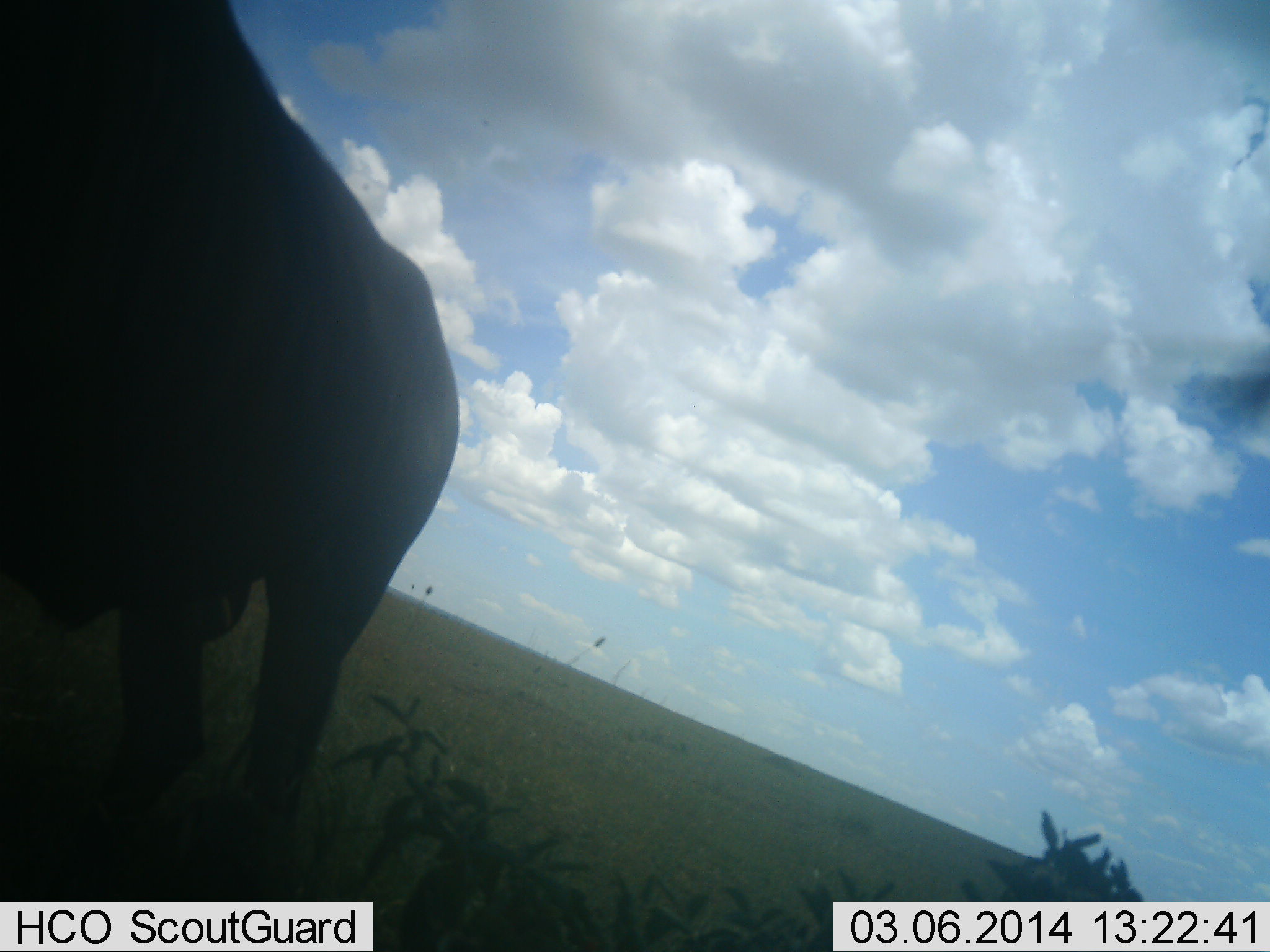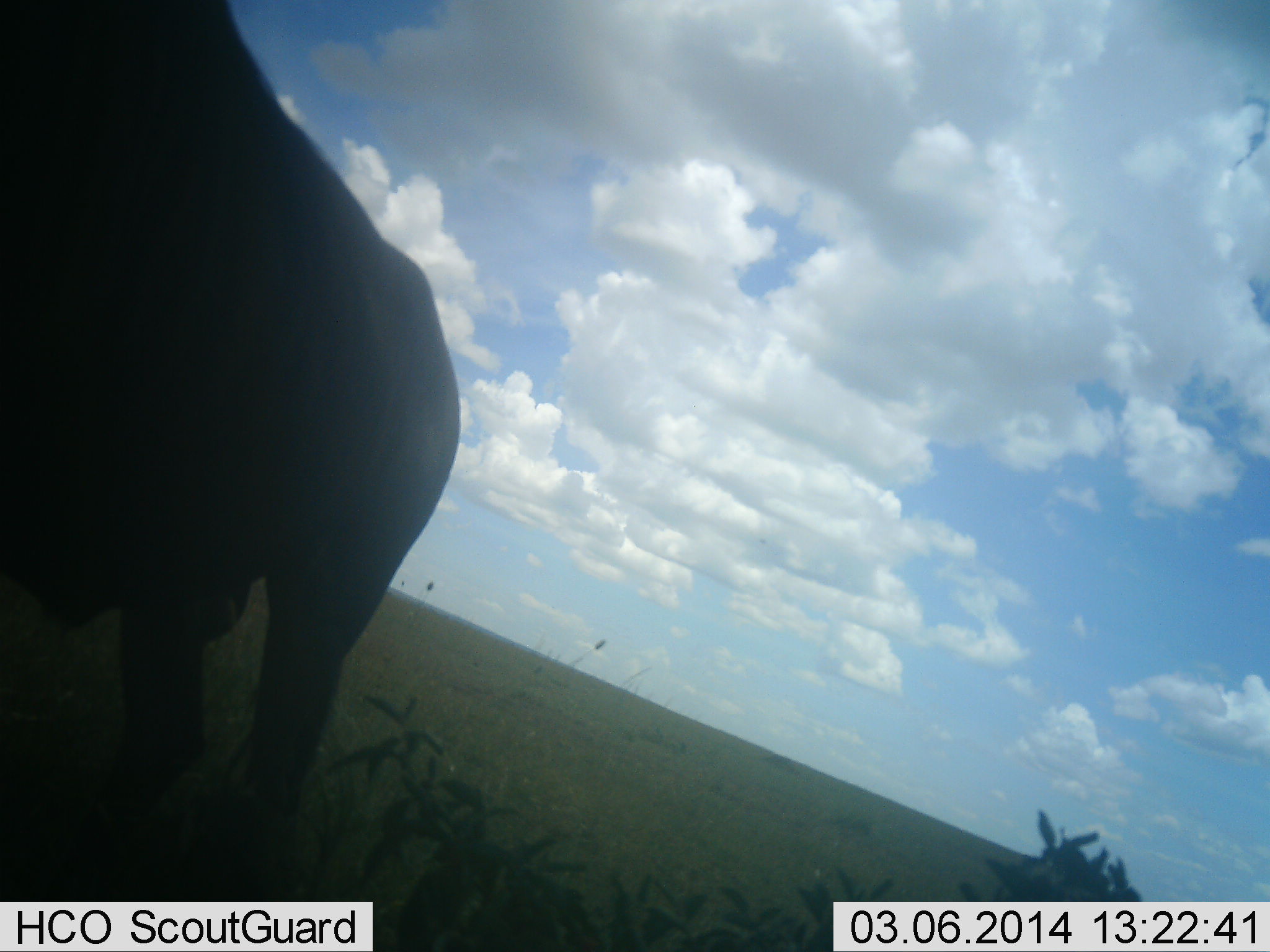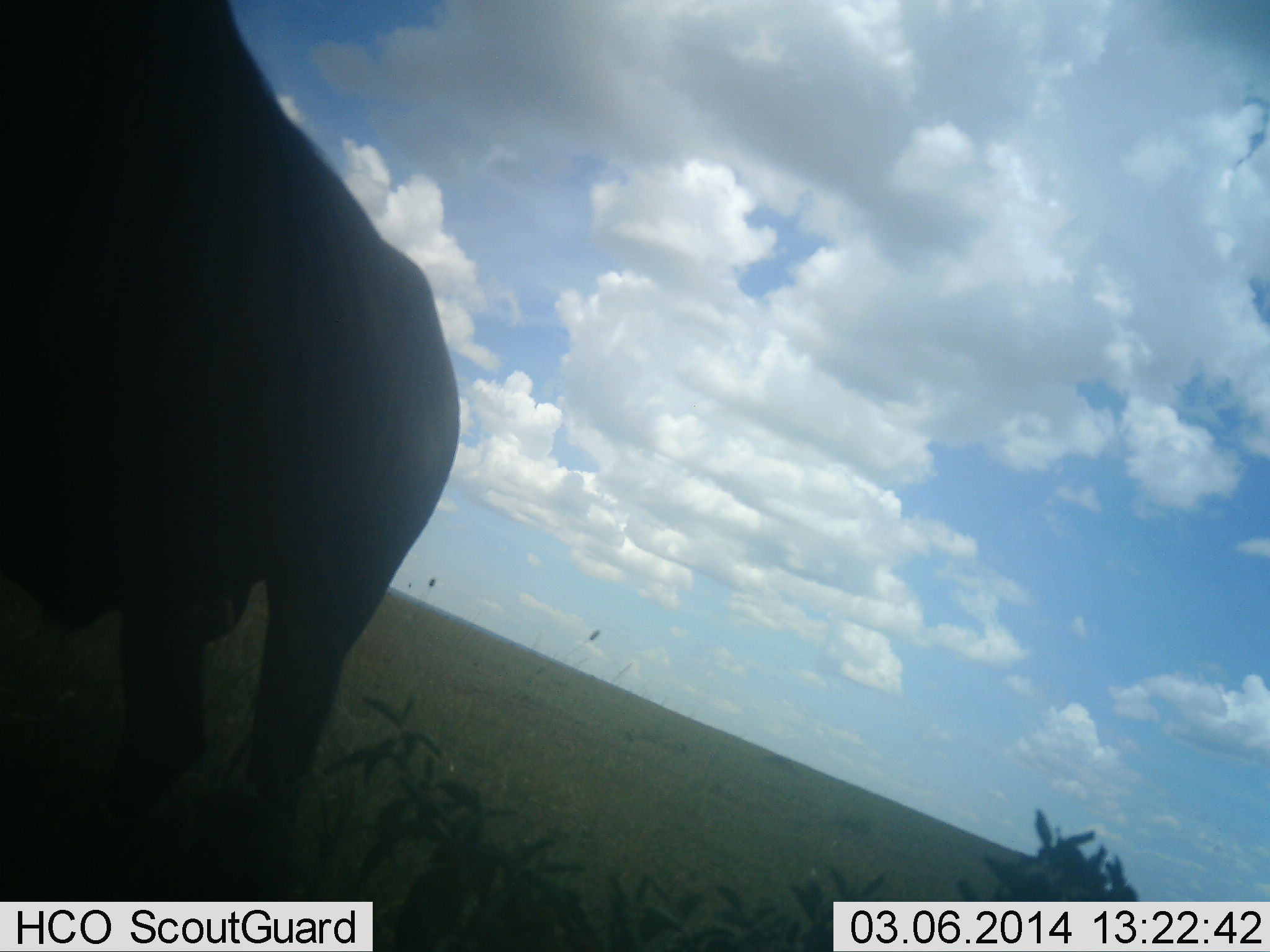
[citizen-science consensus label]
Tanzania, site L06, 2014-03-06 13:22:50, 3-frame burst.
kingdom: Animalia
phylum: Chordata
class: Mammalia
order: Artiodactyla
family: Bovidae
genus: Connochaetes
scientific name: Connochaetes taurinus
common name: blue wildebeest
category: wildebeest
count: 1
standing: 100%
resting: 10%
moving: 0%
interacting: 0%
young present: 0%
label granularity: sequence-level